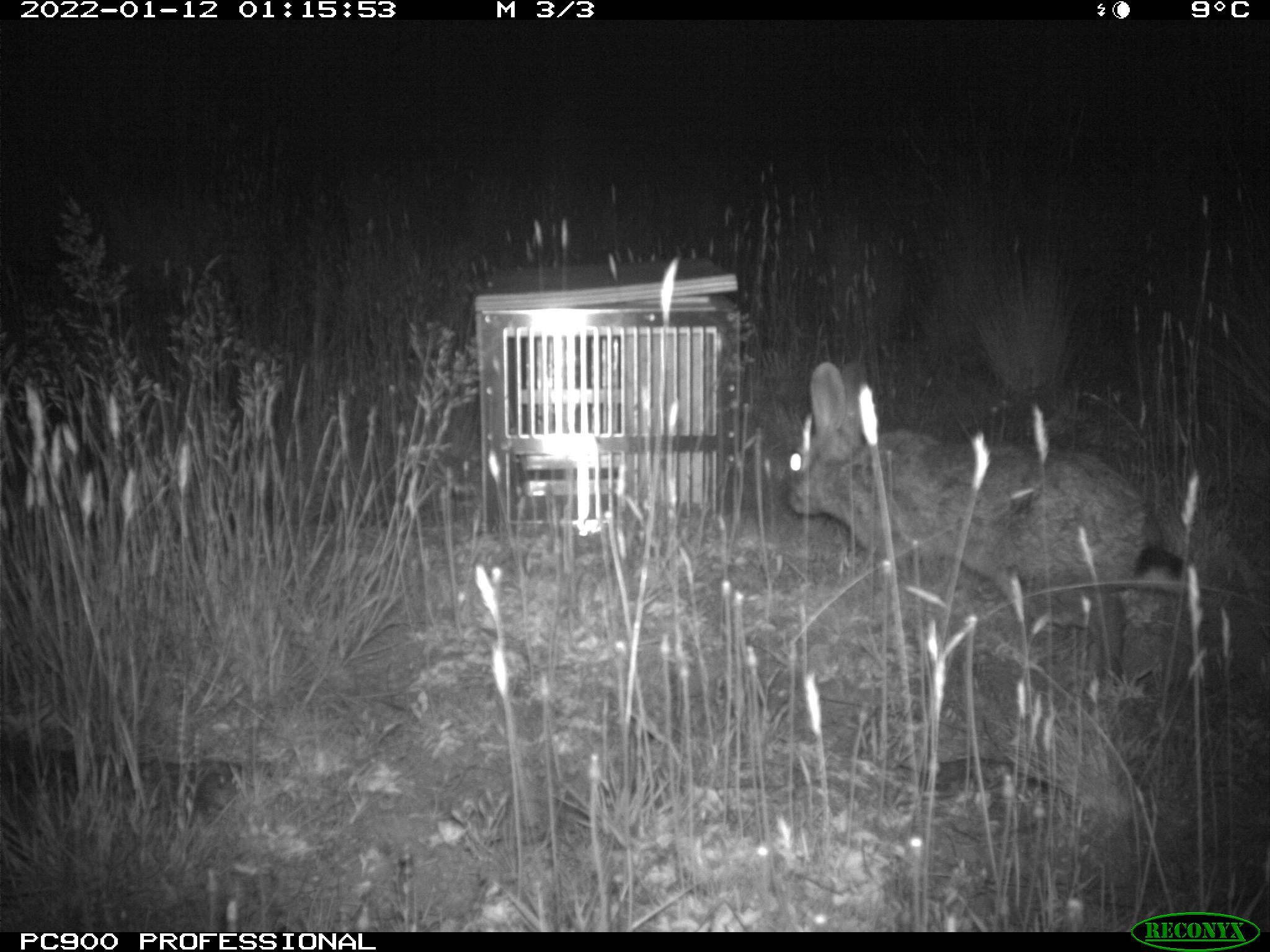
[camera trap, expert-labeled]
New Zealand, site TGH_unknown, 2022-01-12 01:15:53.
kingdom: Animalia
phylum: Chordata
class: Mammalia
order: Lagomorpha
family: Leporidae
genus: Oryctolagus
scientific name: Oryctolagus cuniculus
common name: european rabbit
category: rabbit